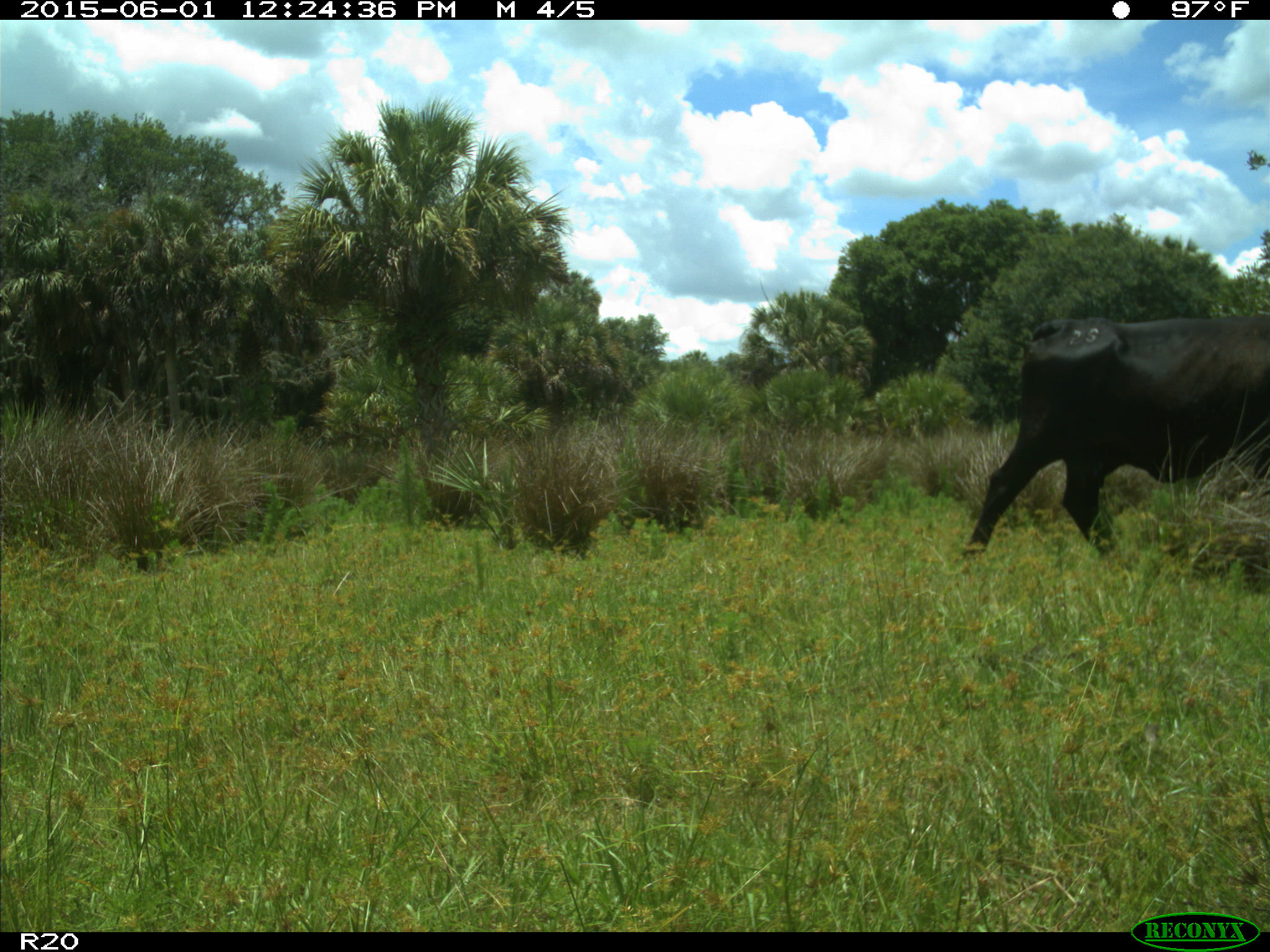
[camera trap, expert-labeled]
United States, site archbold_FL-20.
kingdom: Animalia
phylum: Chordata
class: Mammalia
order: Artiodactyla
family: Bovidae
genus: Bos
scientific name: Bos taurus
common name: domestic cow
Bos taurus (domestic cow).